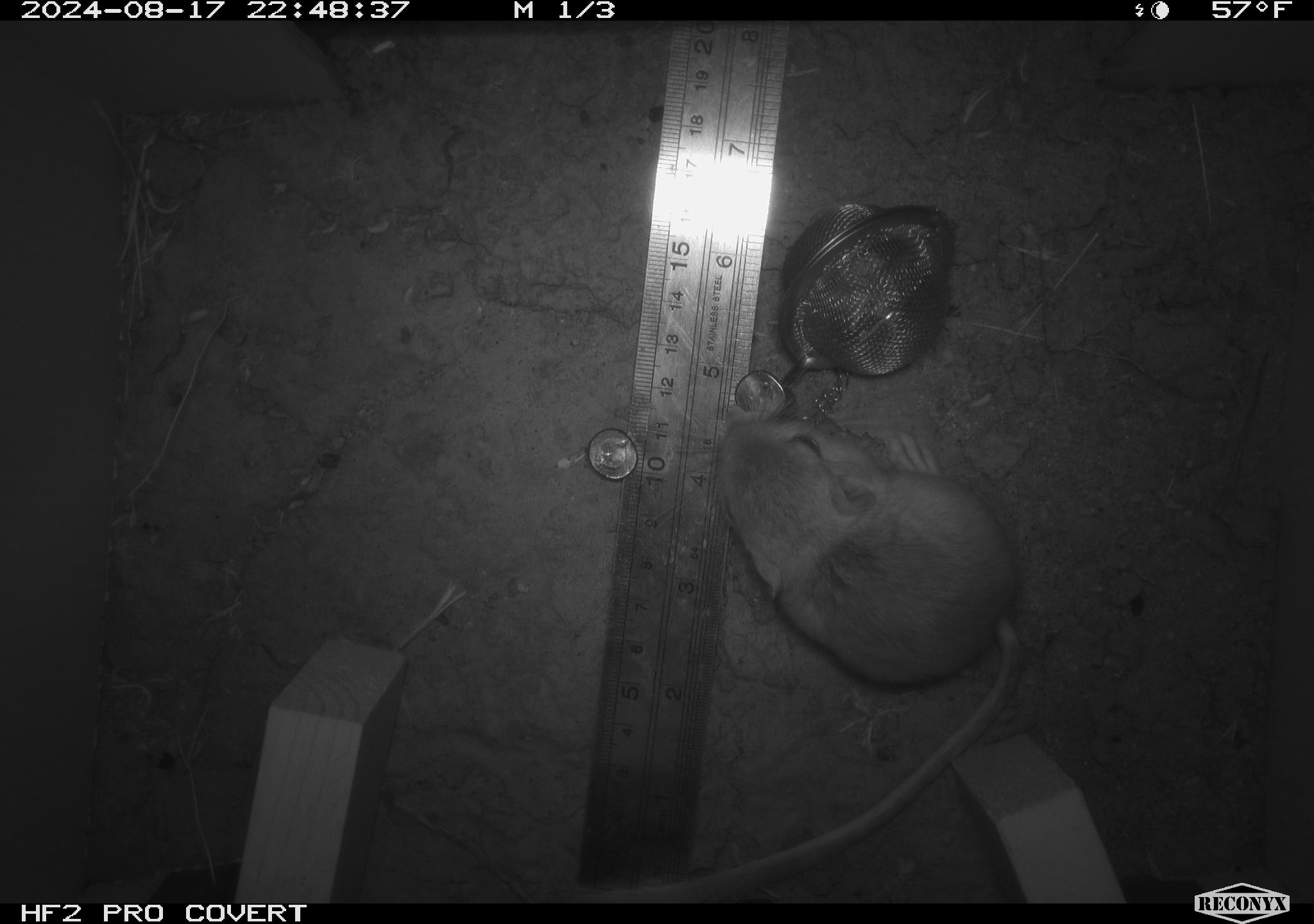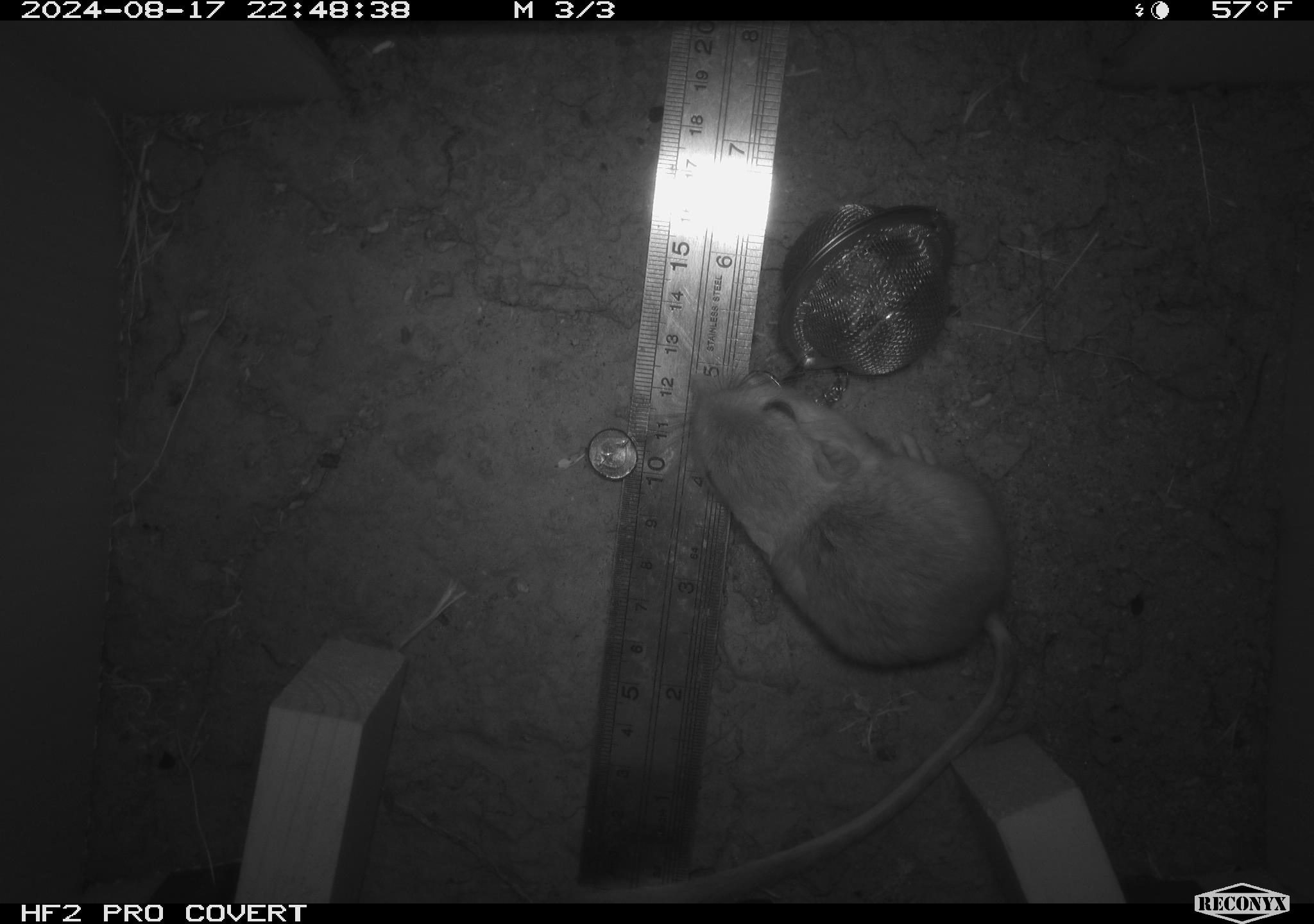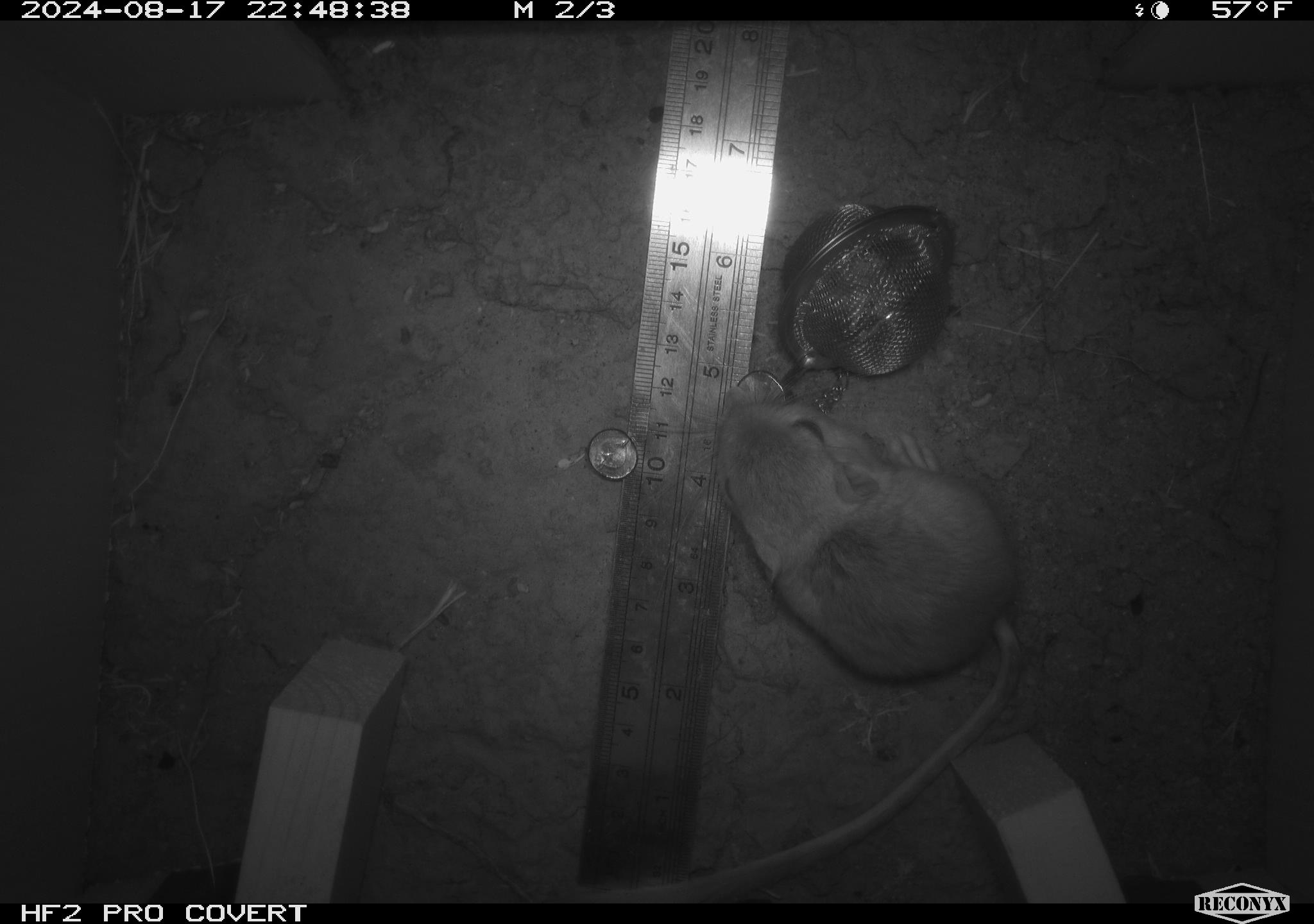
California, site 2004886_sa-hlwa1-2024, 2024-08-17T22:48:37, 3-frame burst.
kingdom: Animalia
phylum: Chordata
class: Mammalia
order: Rodentia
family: Heteromyidae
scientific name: Heteromyidae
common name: kangaroo rats and pocket mice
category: heteromyidae family